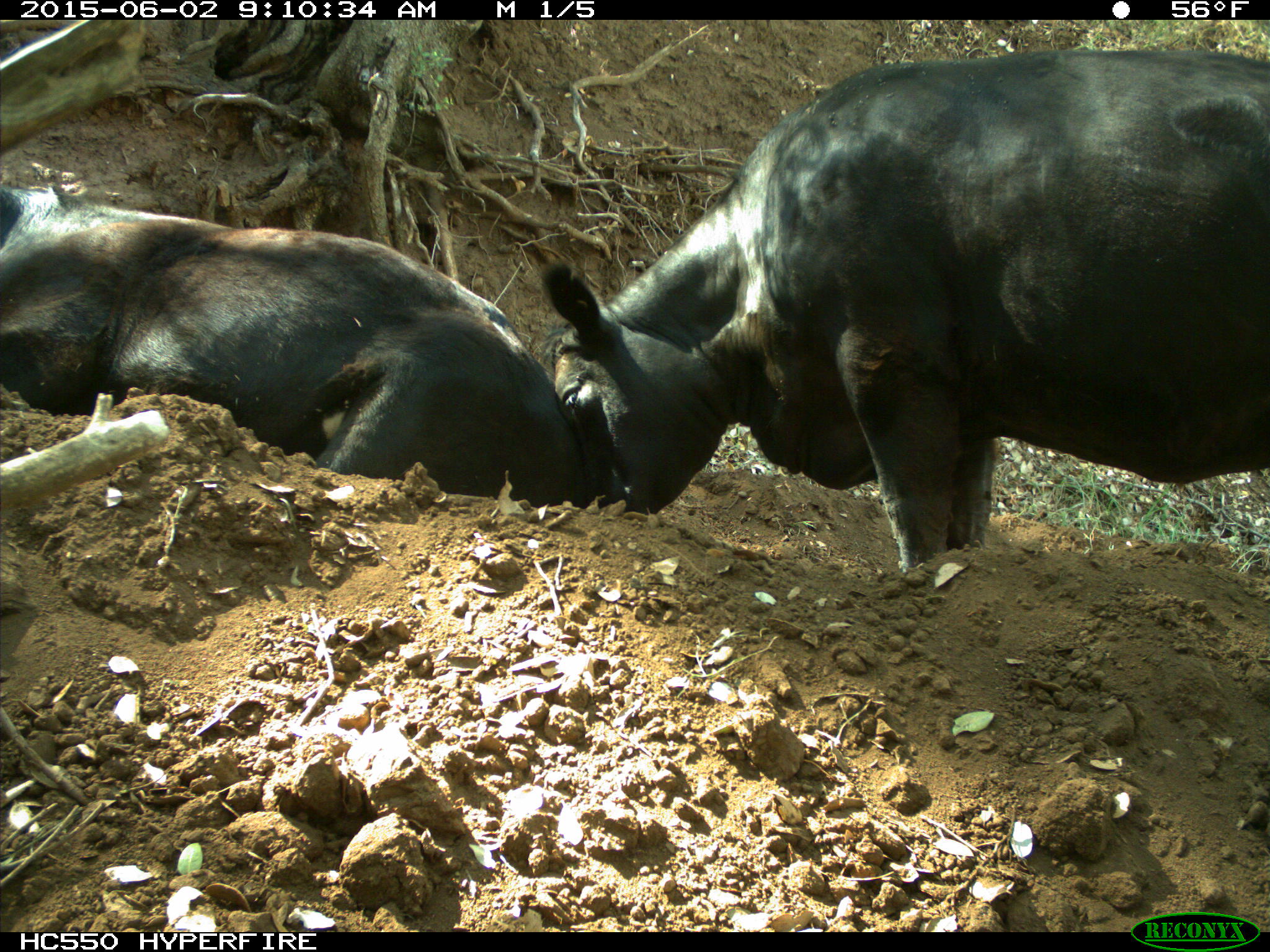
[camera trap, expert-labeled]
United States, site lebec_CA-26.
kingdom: Animalia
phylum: Chordata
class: Mammalia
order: Artiodactyla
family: Bovidae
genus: Bos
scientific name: Bos taurus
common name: domestic cow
Bos taurus (domestic cow).